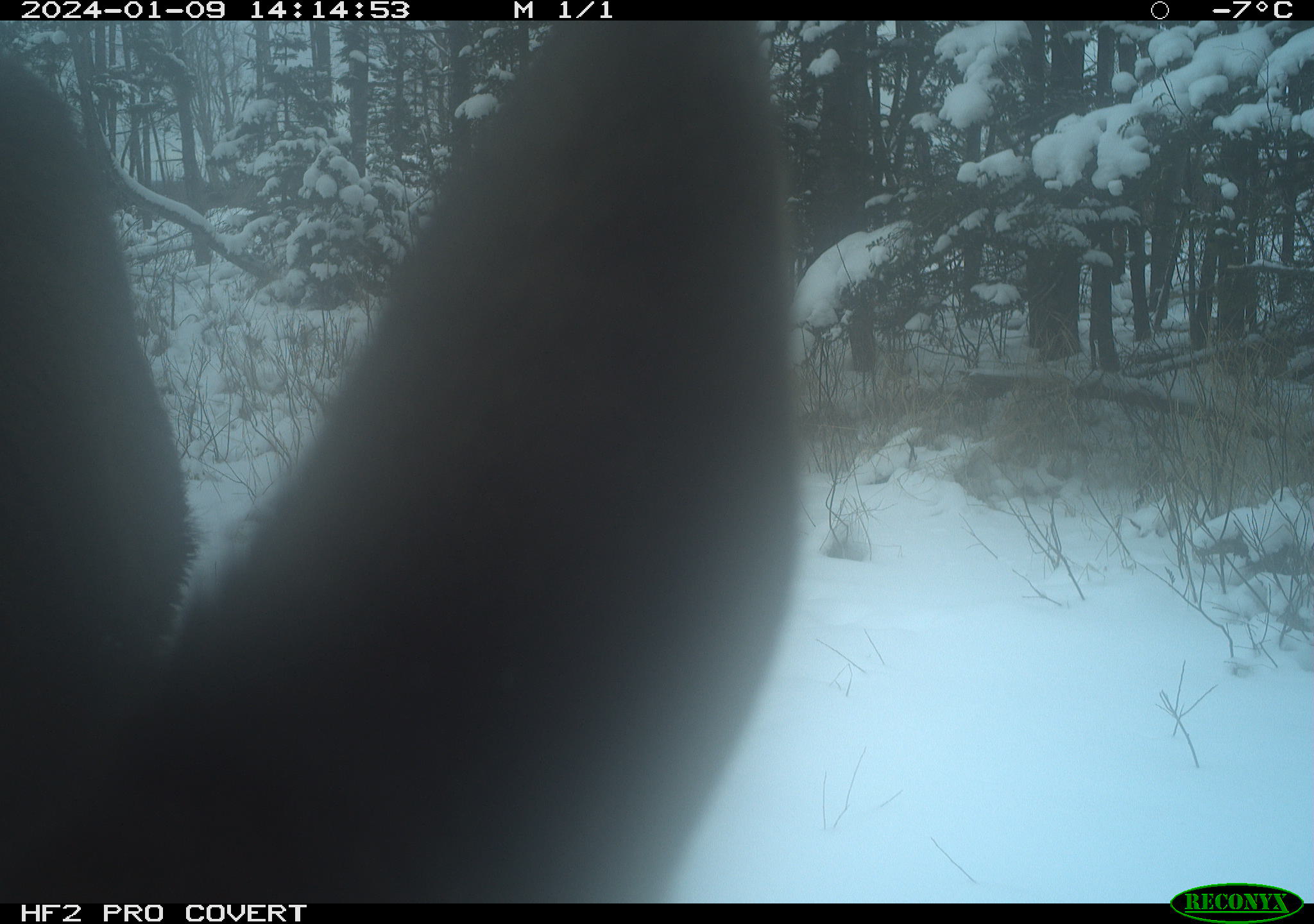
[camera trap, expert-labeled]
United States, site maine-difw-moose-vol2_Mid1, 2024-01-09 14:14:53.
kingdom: Animalia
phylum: Chordata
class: Mammalia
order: Artiodactyla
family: Cervidae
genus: Alces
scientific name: Alces alces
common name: moose